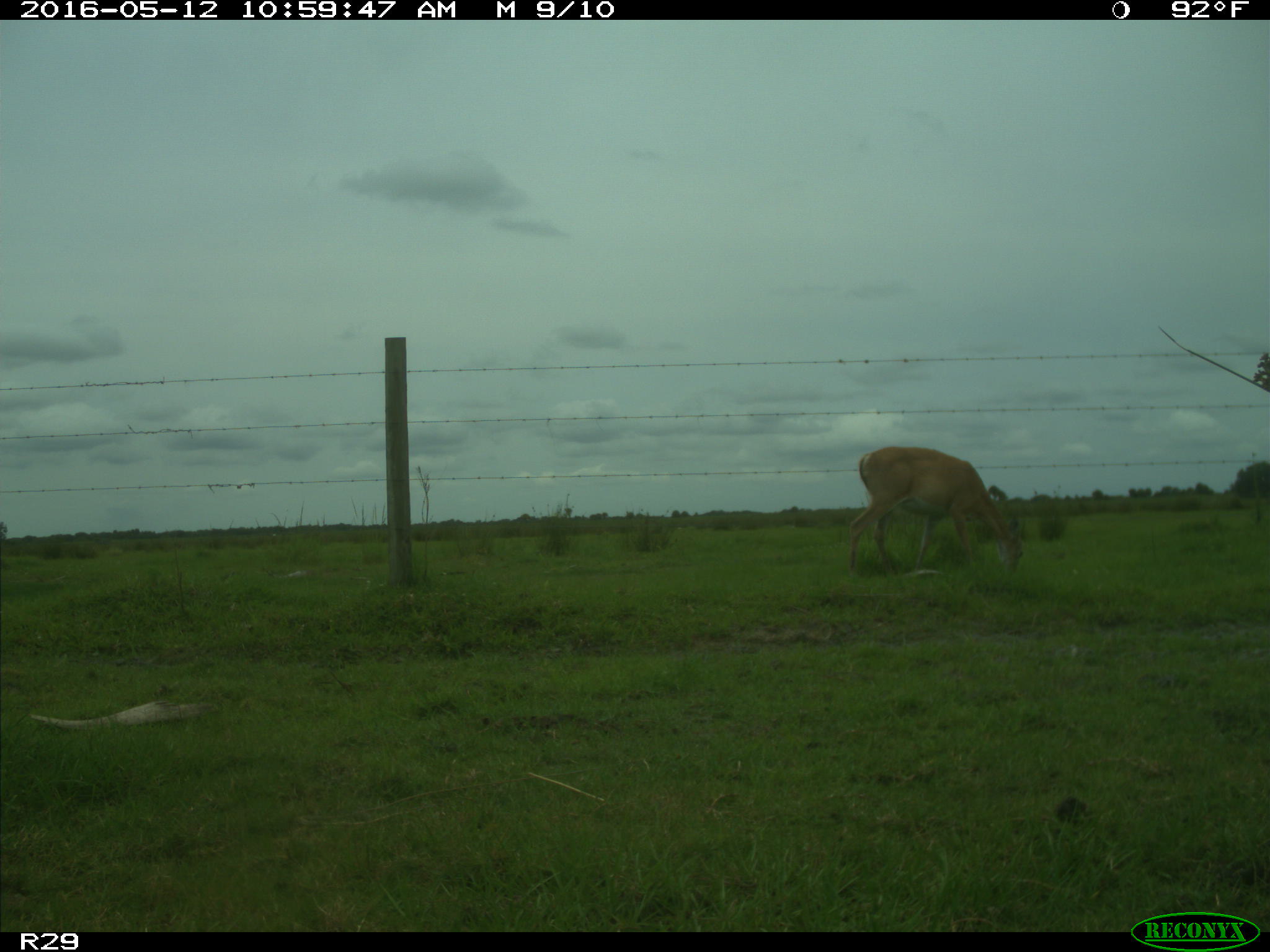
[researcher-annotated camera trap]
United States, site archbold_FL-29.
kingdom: Animalia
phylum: Chordata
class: Mammalia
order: Artiodactyla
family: Cervidae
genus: Odocoileus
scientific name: Odocoileus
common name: deer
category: unidentified deer